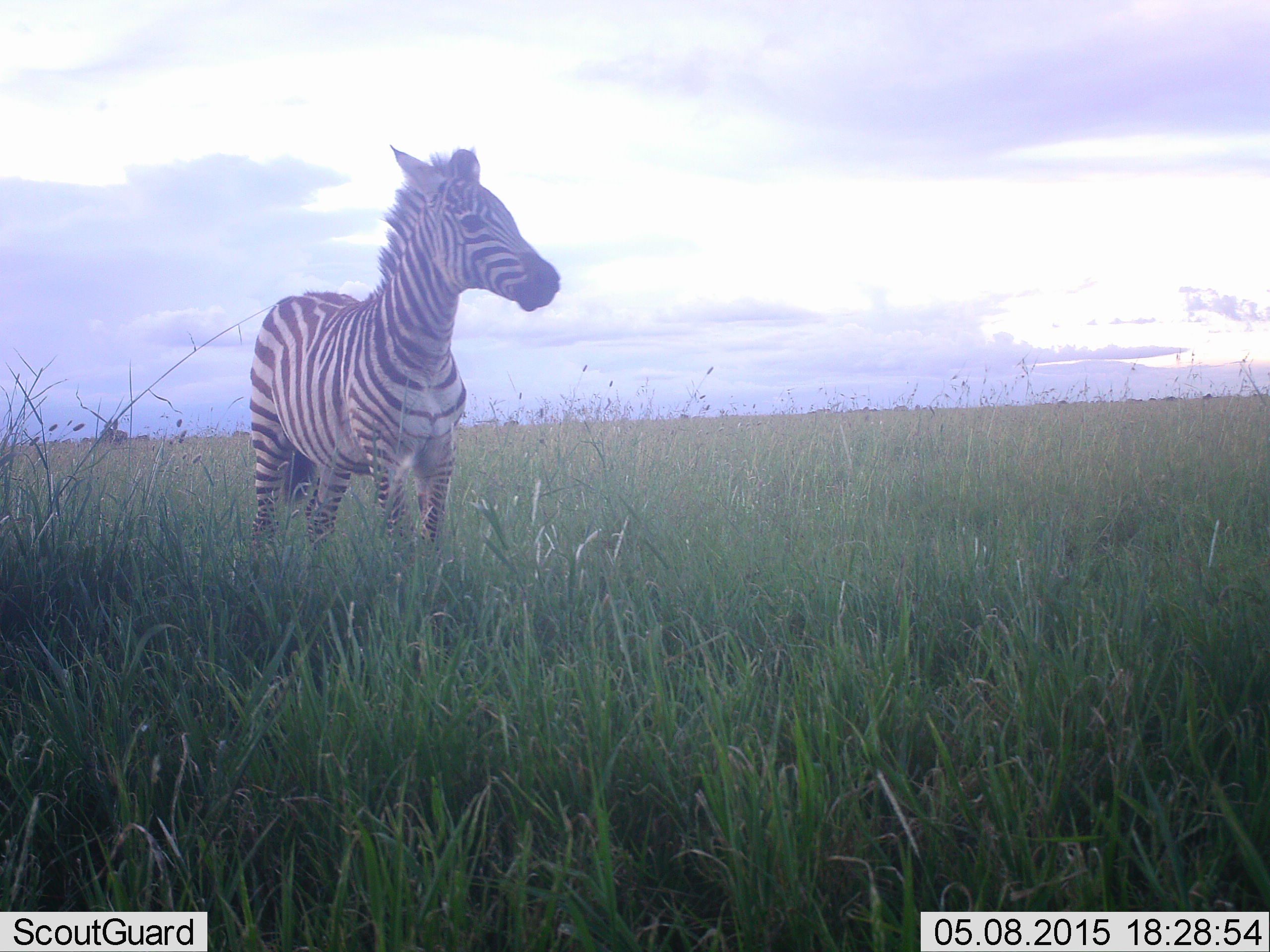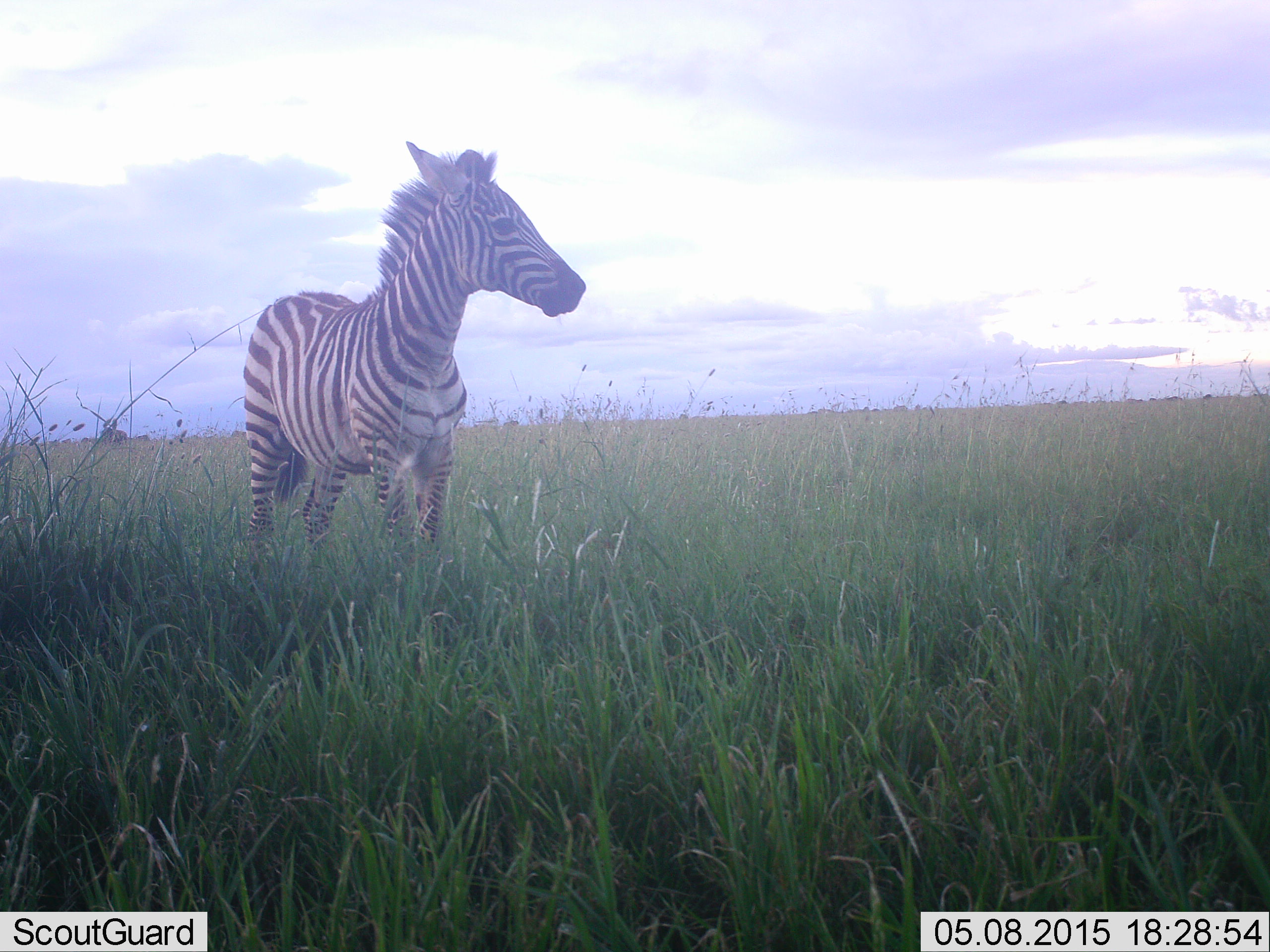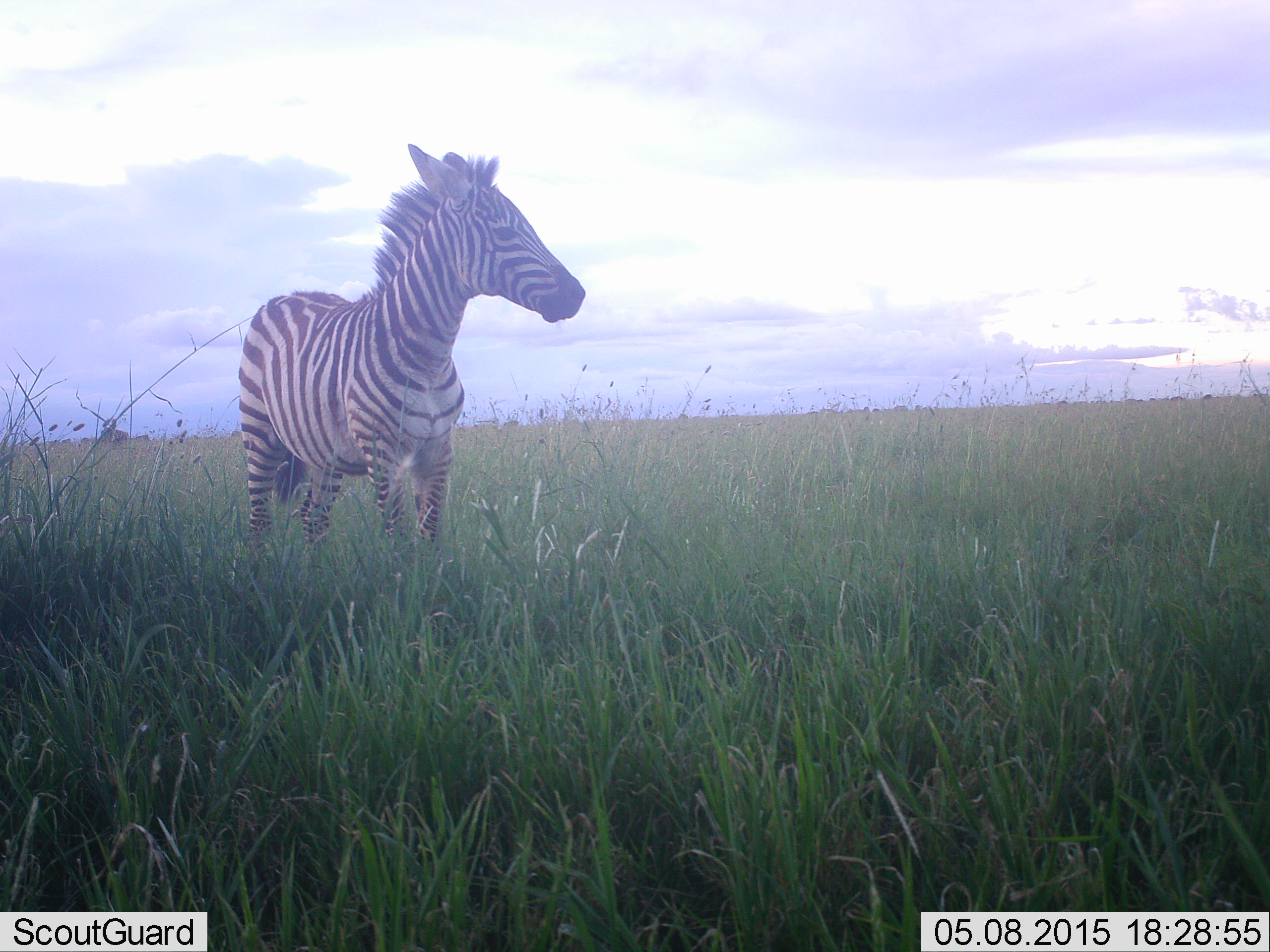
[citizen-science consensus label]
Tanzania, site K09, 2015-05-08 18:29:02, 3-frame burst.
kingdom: Animalia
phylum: Chordata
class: Mammalia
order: Perissodactyla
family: Equidae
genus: Equus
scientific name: Equus quagga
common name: plains zebra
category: zebra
Zebra (plains zebra) (Equus quagga), count 1. Behavior (volunteer vote fractions): standing 100%, resting 9%, moving 0%, interacting 0%. Young present (vote fraction): 18%. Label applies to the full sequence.